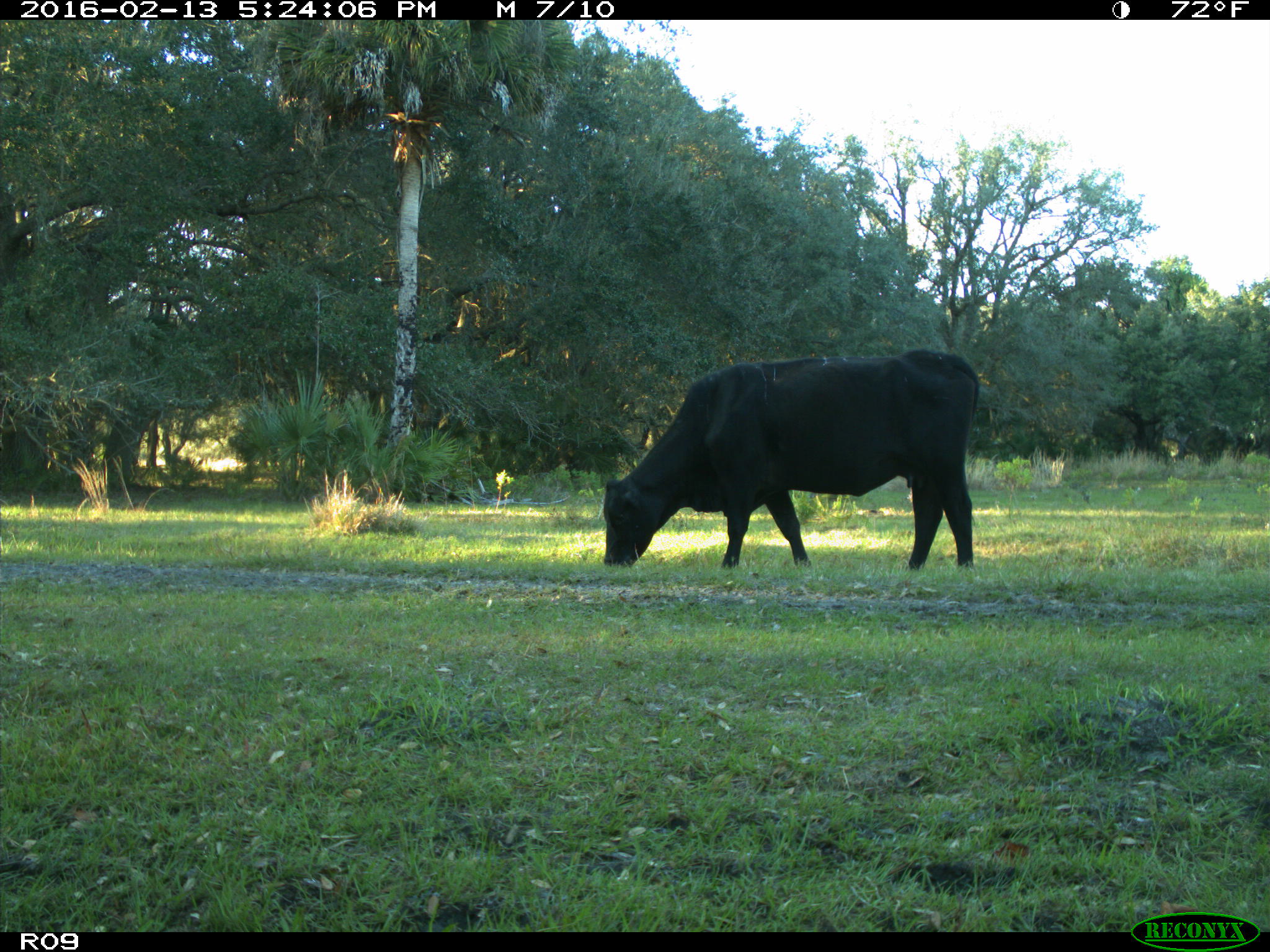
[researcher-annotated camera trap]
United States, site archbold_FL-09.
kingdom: Animalia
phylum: Chordata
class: Mammalia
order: Artiodactyla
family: Bovidae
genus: Bos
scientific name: Bos taurus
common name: domestic cow